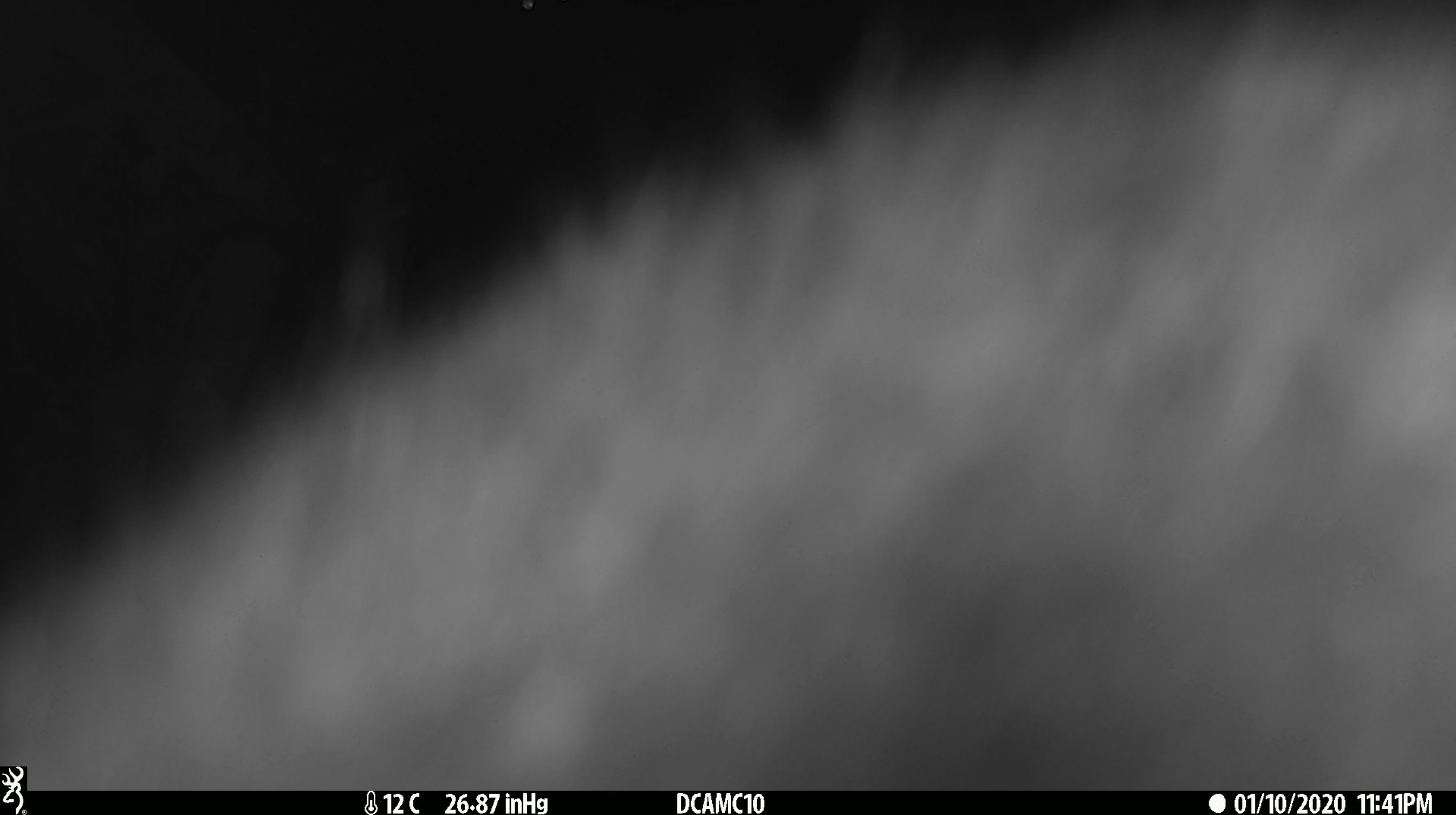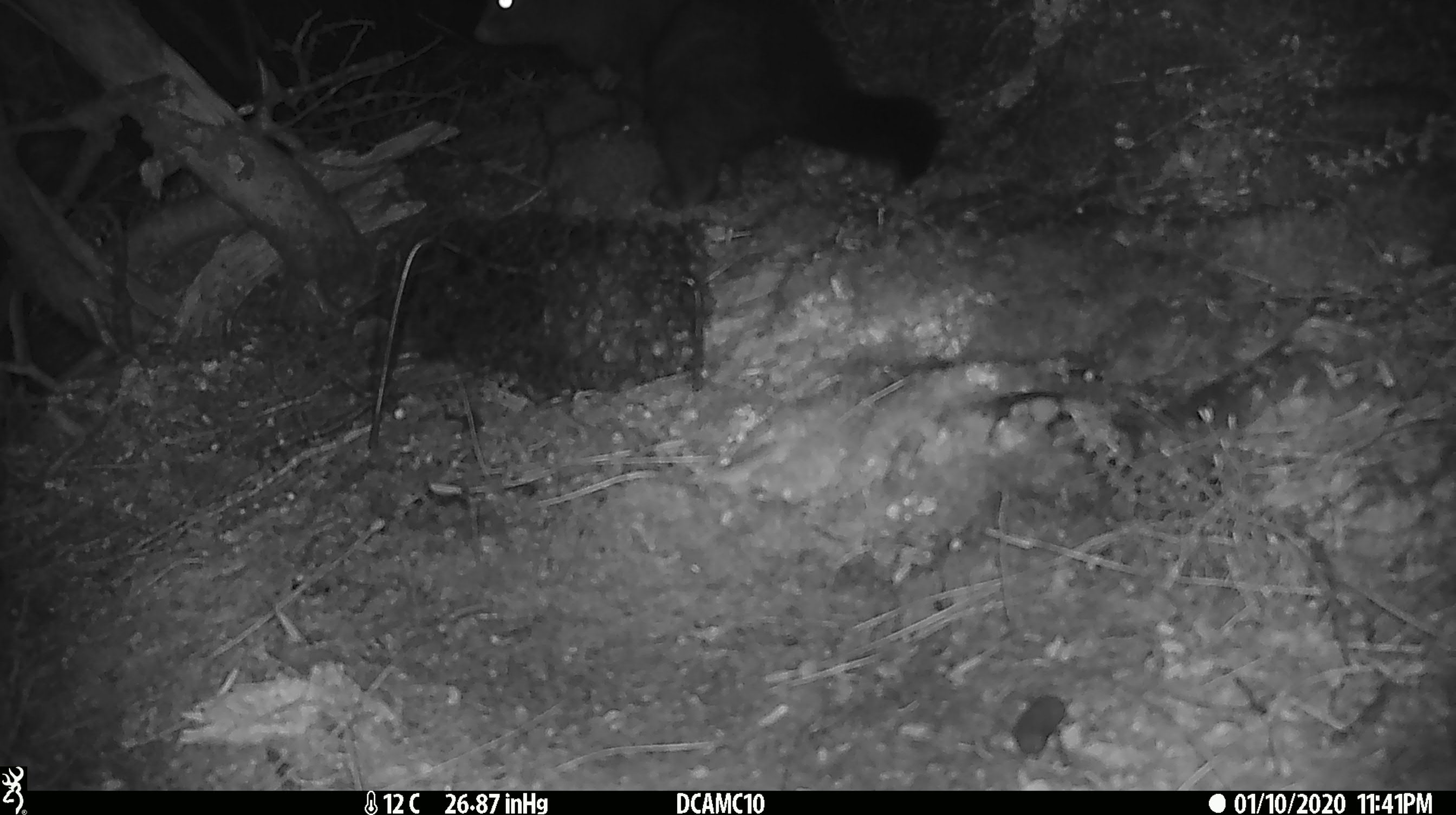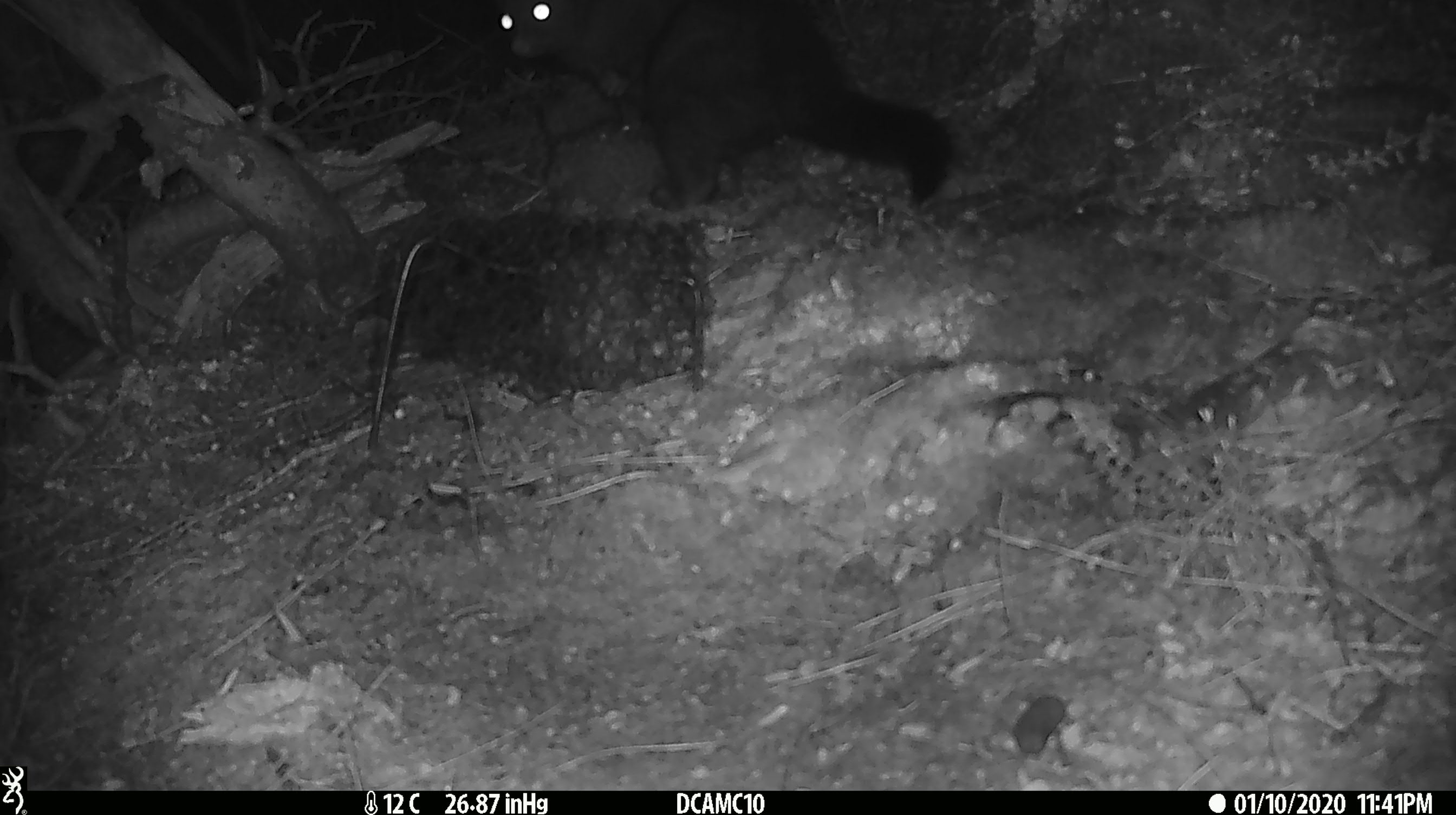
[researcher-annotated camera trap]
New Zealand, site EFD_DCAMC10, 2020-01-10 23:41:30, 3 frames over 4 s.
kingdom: Animalia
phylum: Chordata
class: Mammalia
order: Diprotodontia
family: Phalangeridae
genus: Trichosurus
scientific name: Trichosurus vulpecula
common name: common brushtail possum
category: possum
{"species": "possum (common brushtail possum) (Trichosurus vulpecula)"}